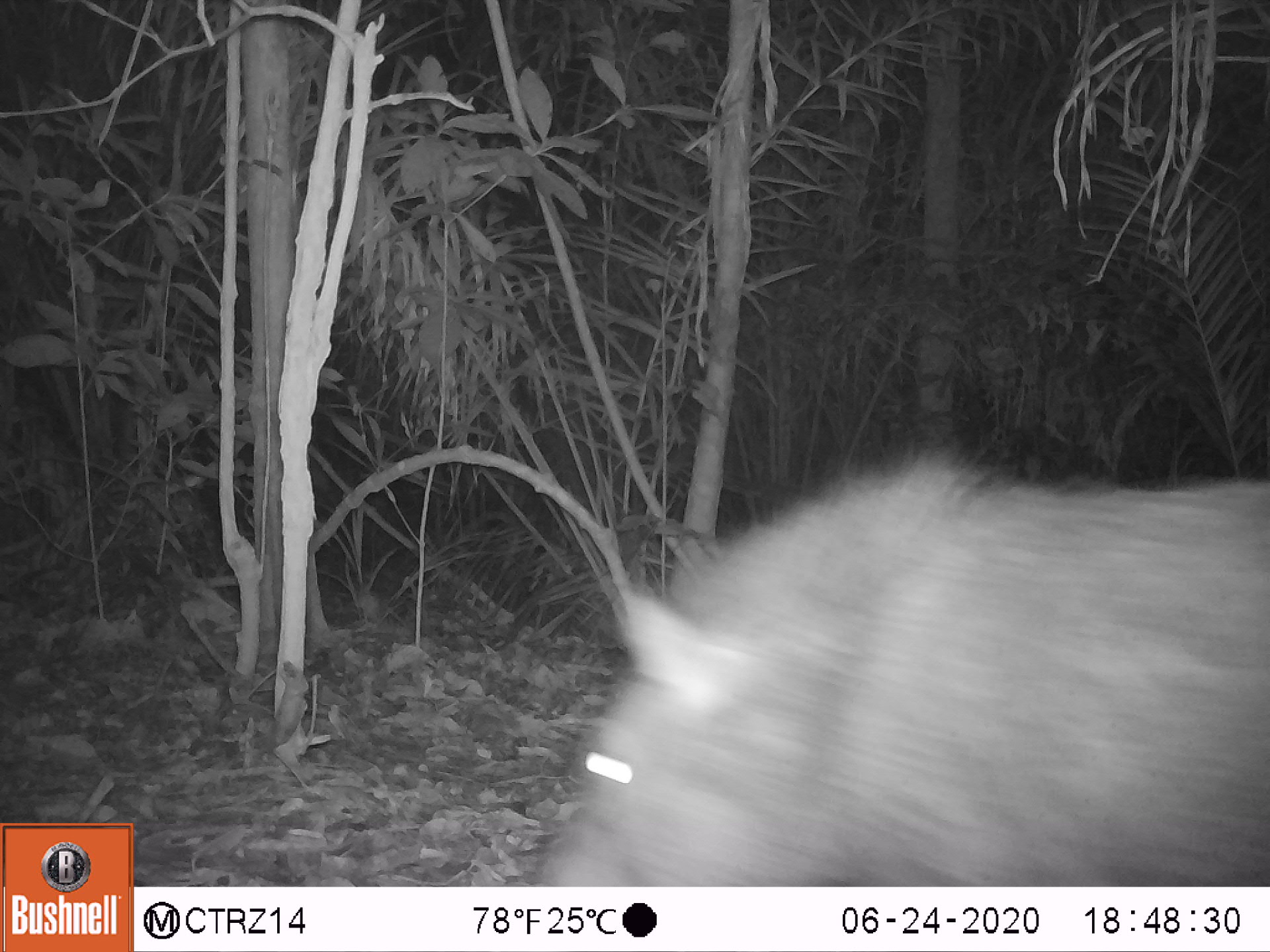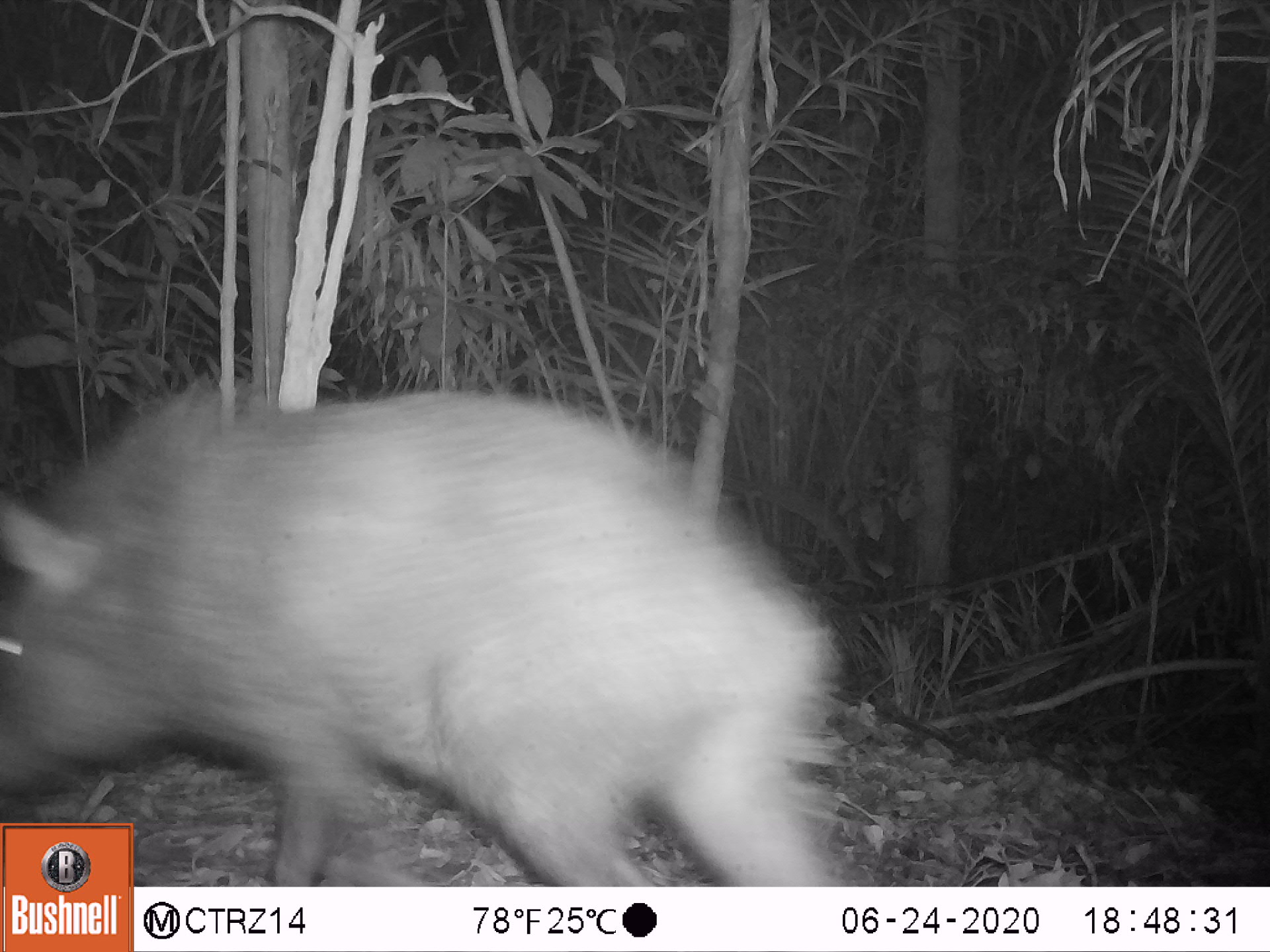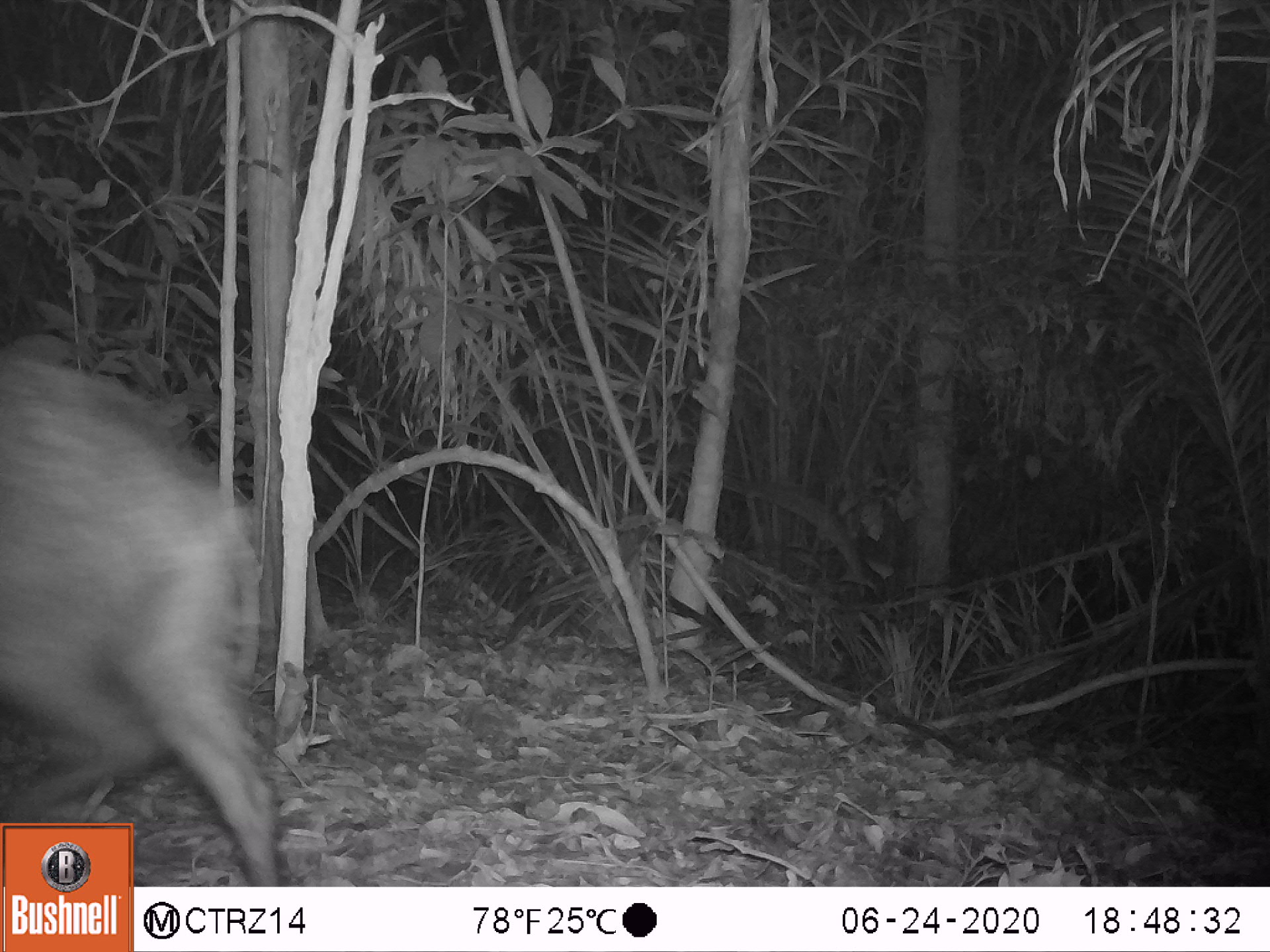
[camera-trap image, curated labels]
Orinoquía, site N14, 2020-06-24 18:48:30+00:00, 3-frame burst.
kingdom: Animalia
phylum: Chordata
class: Mammalia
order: Artiodactyla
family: Tayassuidae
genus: Pecari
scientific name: Pecari tajacu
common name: collared peccary